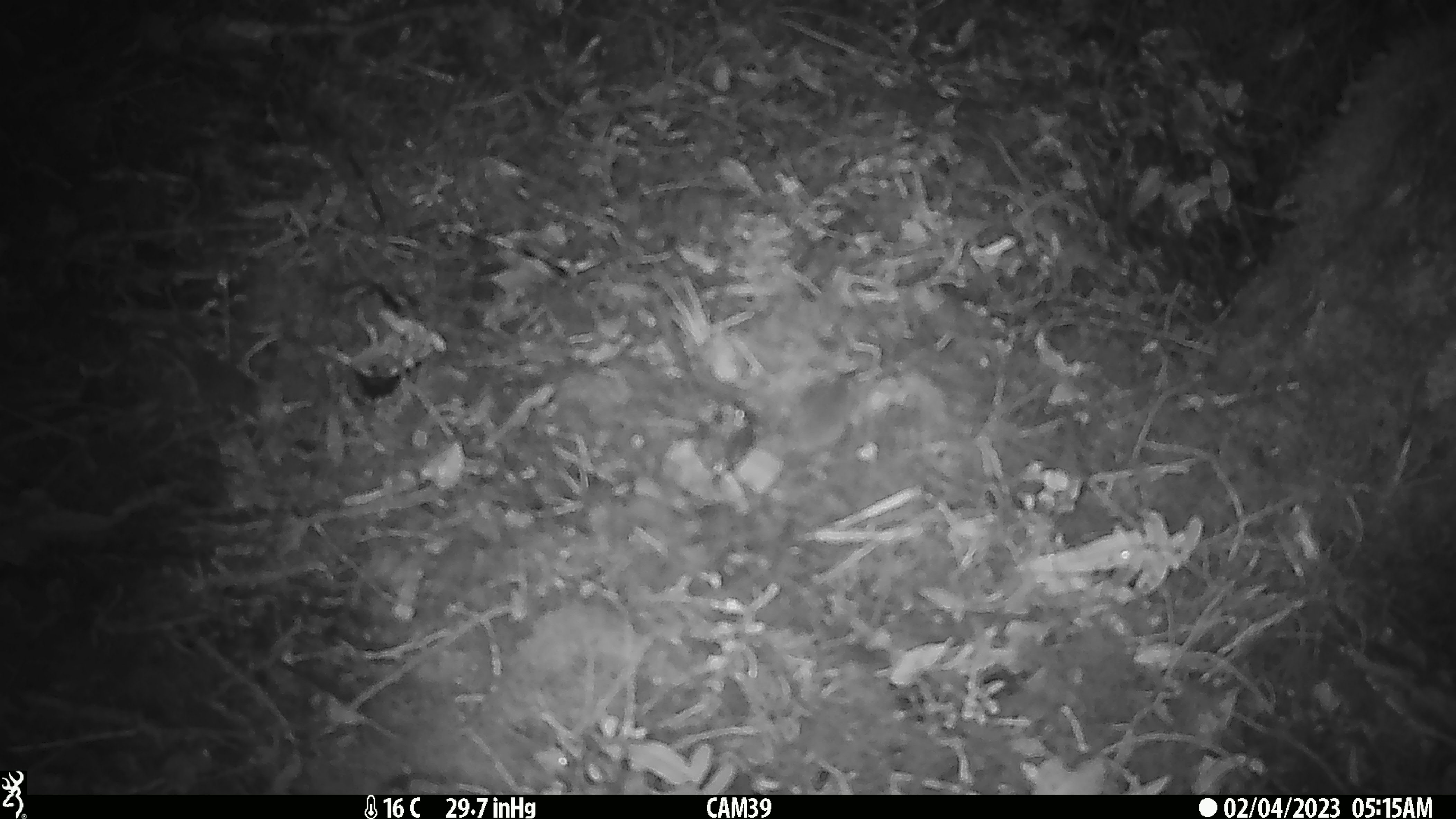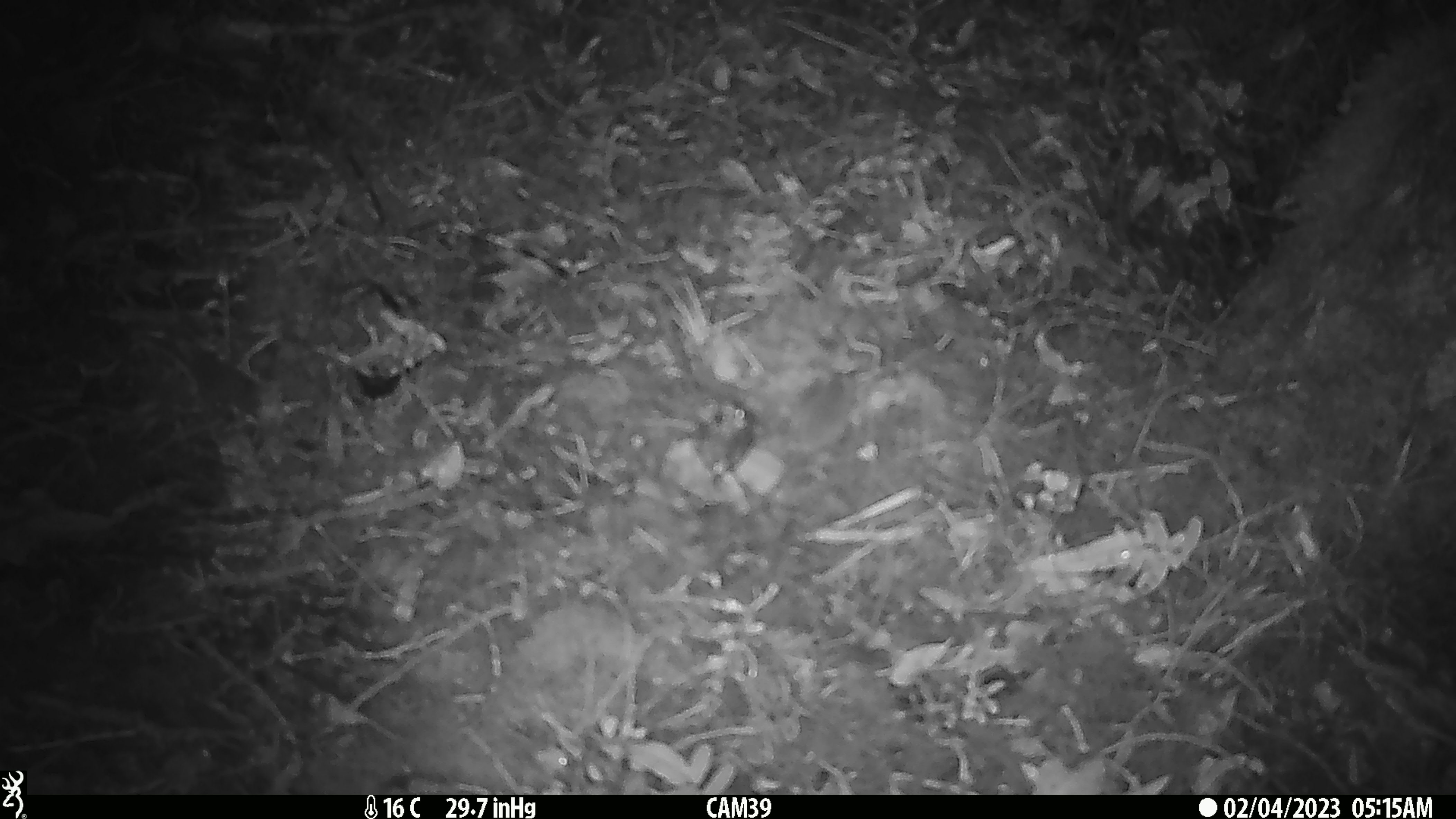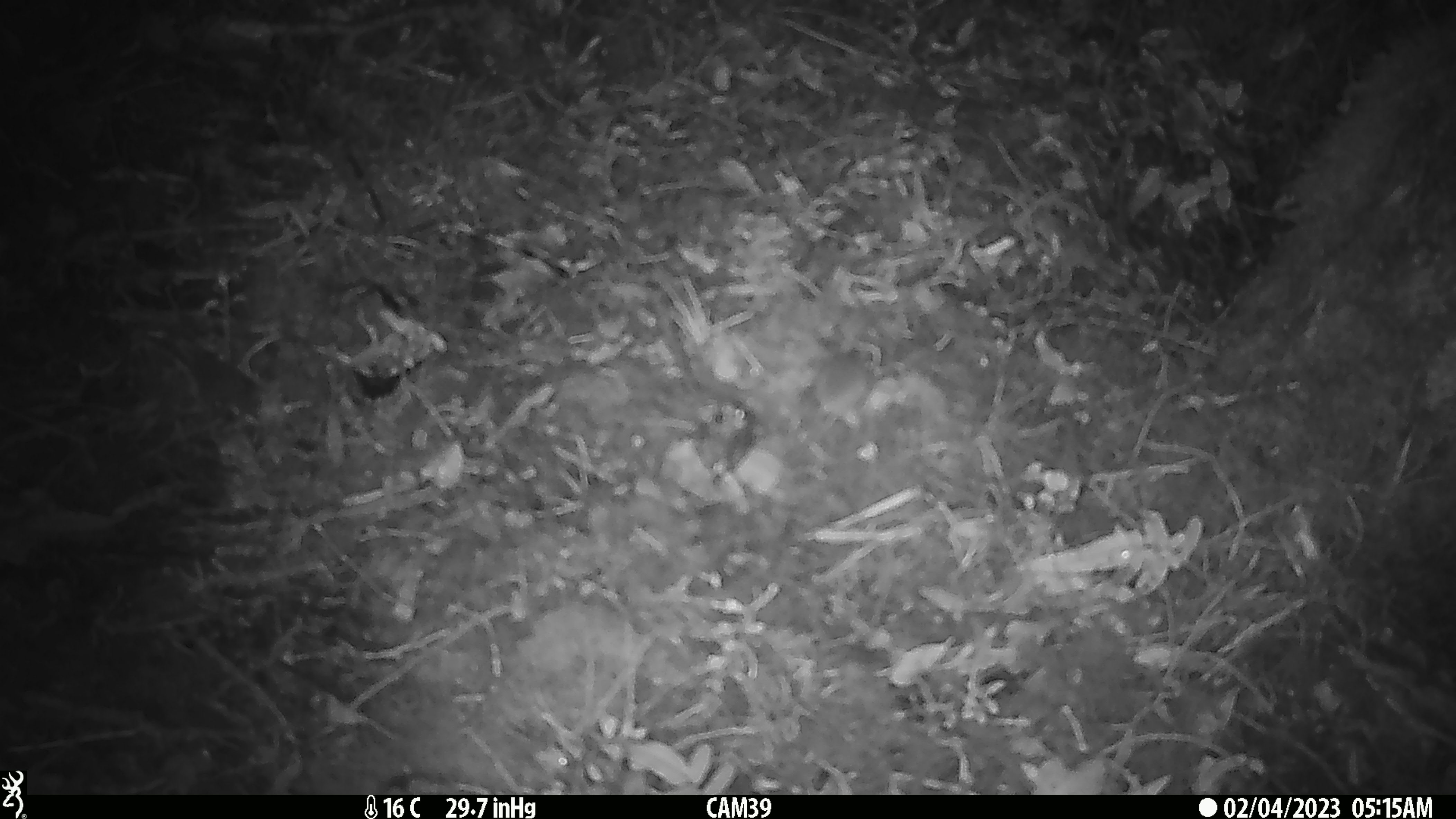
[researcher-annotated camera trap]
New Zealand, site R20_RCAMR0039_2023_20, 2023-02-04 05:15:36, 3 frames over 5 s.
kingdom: Animalia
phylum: Chordata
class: Mammalia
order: Rodentia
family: Muridae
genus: Mus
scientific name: Mus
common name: mouse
Mouse (Mus).